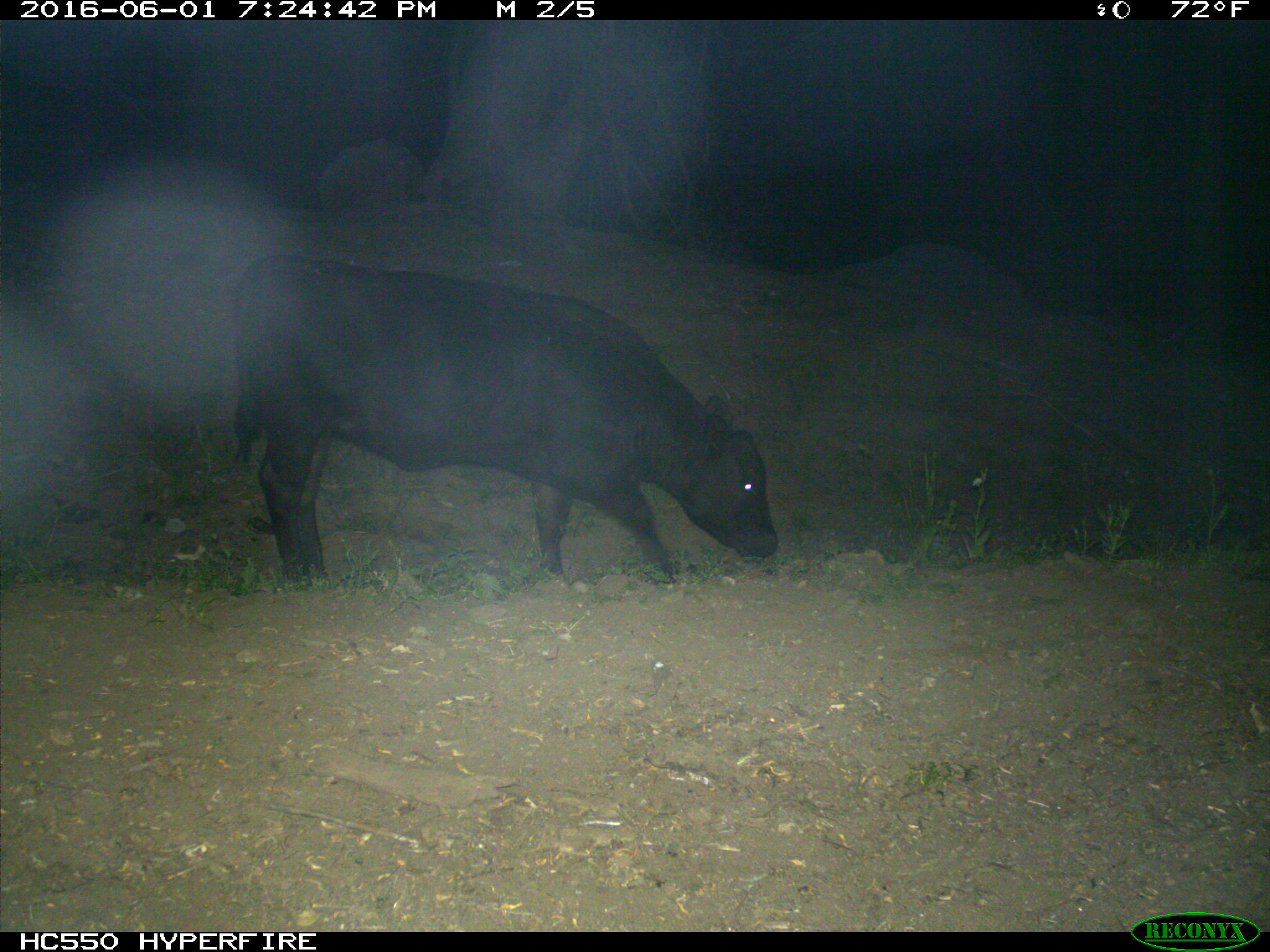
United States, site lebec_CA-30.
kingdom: Animalia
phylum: Chordata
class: Mammalia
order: Artiodactyla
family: Bovidae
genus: Bos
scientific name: Bos taurus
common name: domestic cow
Bos taurus (domestic cow).